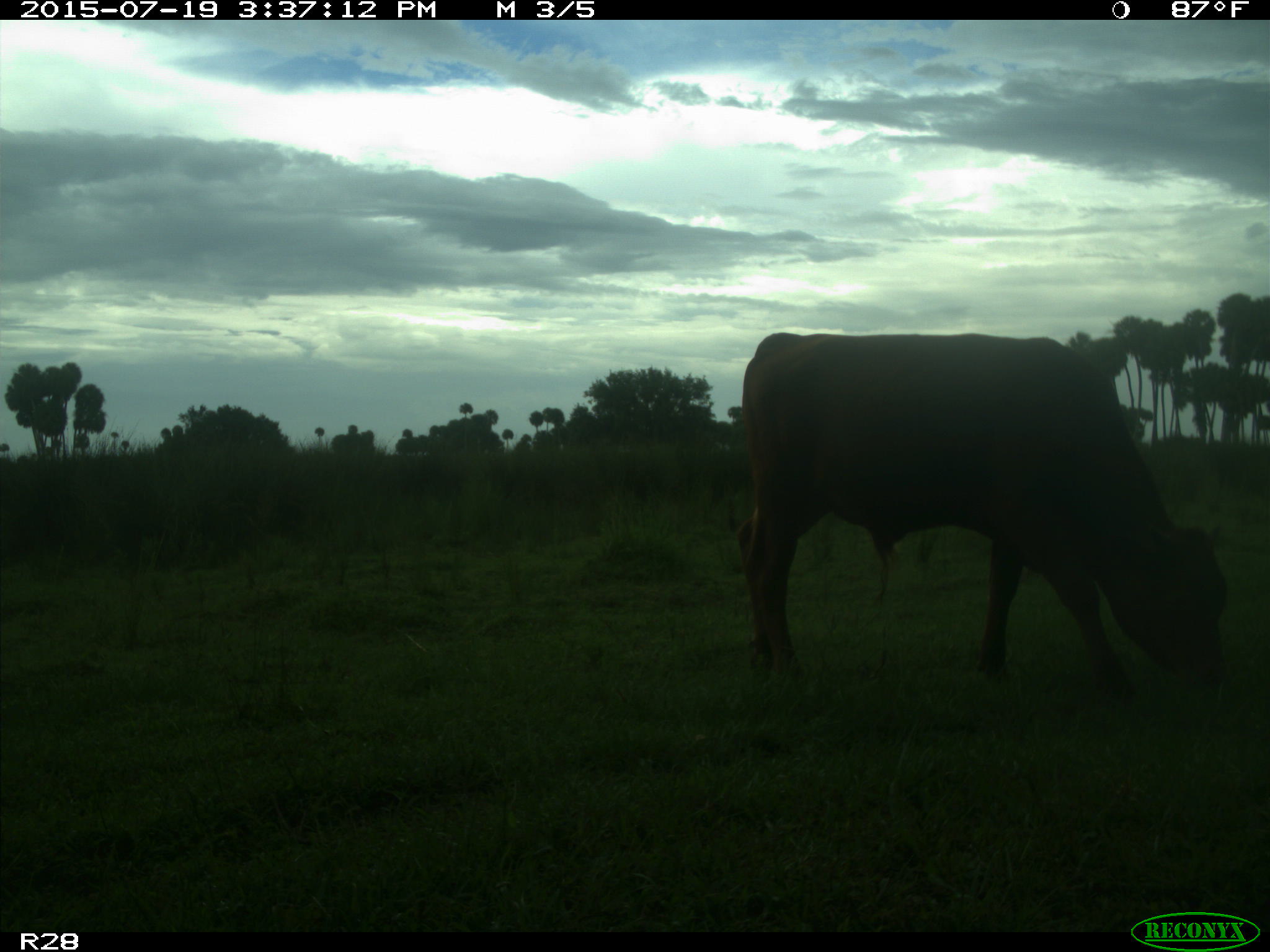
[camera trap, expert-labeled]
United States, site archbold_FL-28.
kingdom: Animalia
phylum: Chordata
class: Mammalia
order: Artiodactyla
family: Bovidae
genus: Bos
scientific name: Bos taurus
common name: domestic cow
Bos taurus (domestic cow).